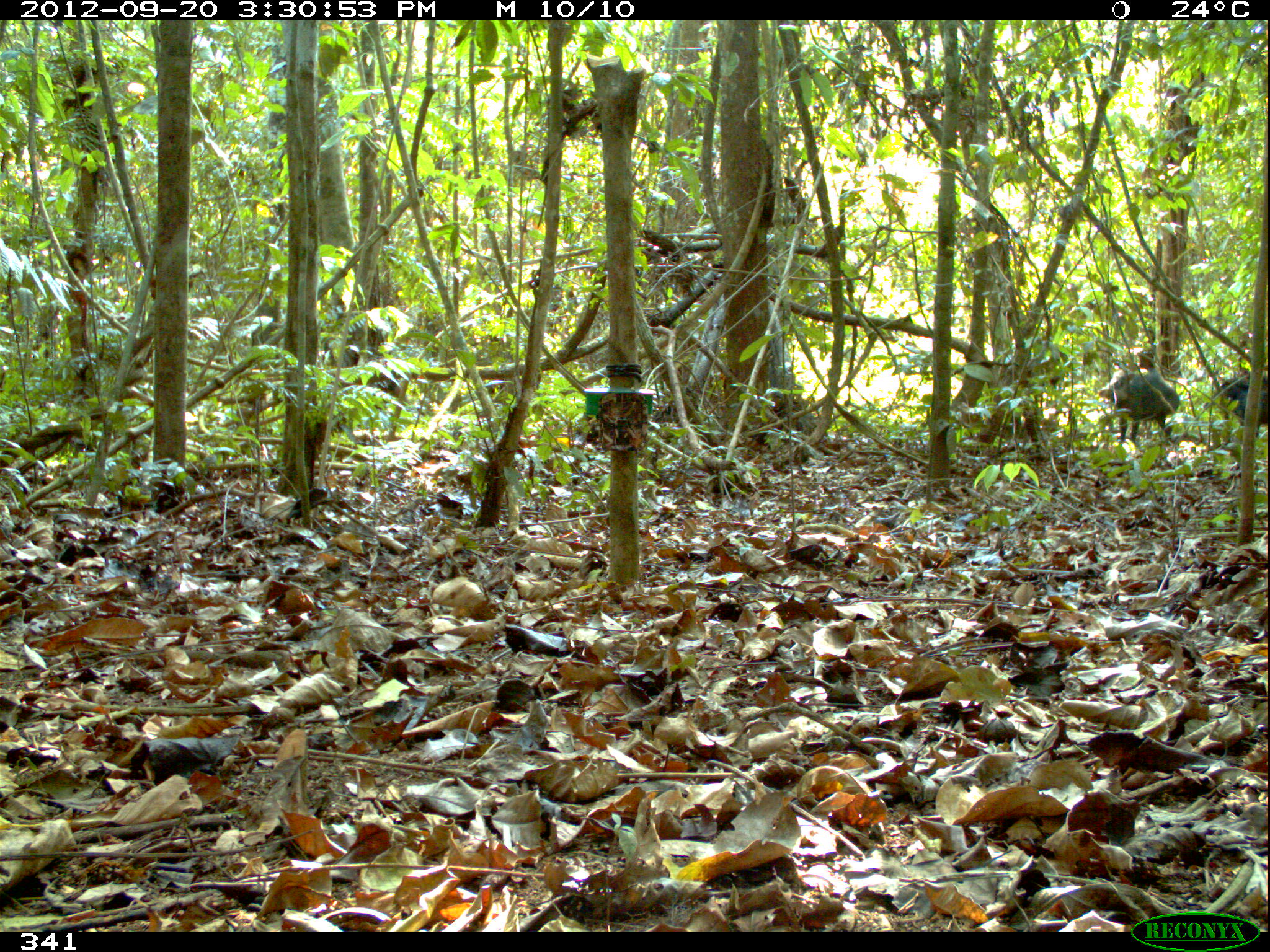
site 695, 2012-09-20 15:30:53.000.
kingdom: Animalia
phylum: Chordata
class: Mammalia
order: Artiodactyla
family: Tayassuidae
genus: Tayassu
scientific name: Tayassu pecari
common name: white-lipped peccary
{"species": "Tayassu pecari (white-lipped peccary)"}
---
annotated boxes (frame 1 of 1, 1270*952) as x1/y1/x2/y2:
tayassu pecari: 1099/367/1179/445; 1221/374/1267/437